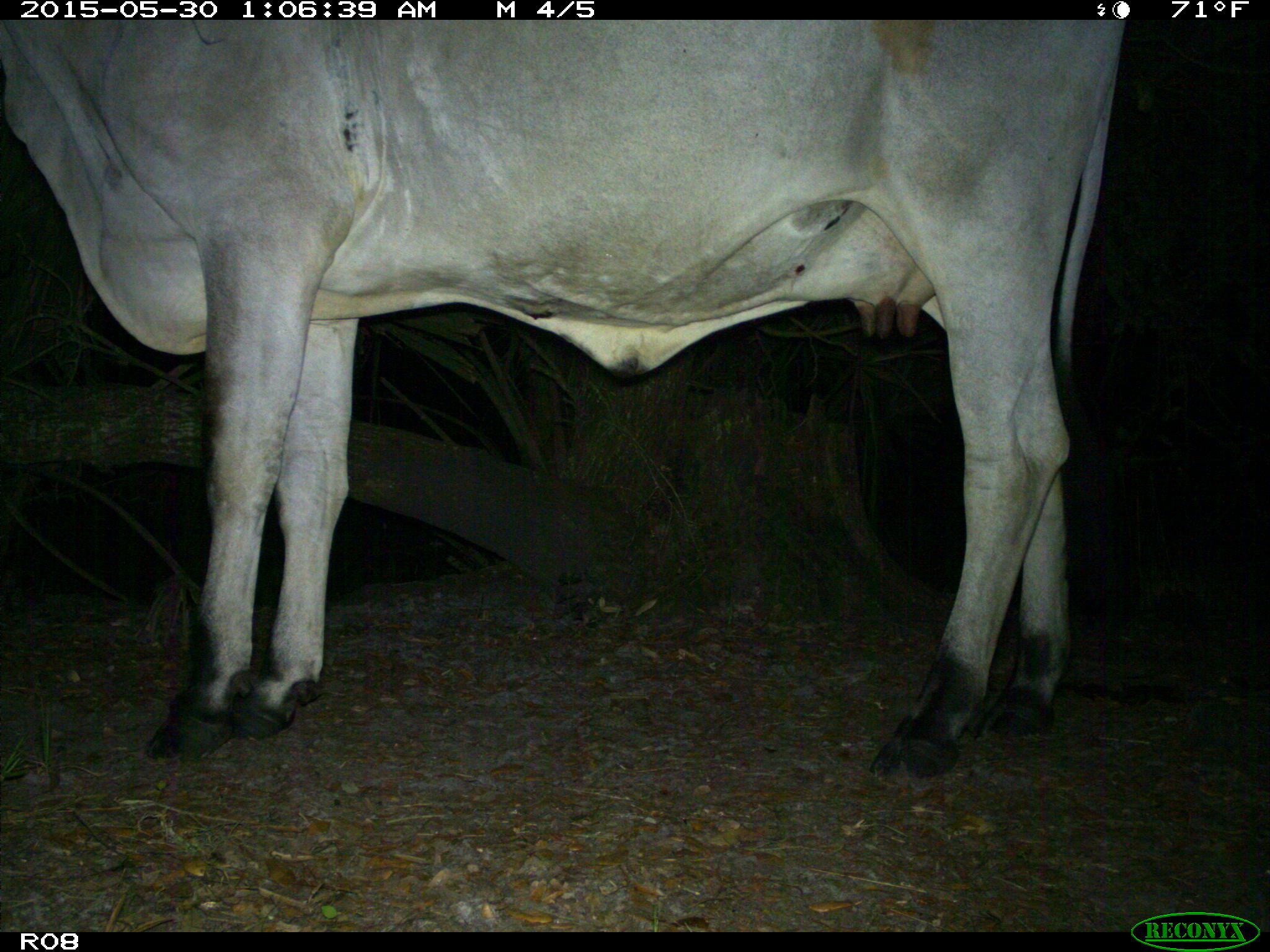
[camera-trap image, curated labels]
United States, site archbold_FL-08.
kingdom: Animalia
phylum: Chordata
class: Mammalia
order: Artiodactyla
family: Bovidae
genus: Bos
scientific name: Bos taurus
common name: domestic cow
Bos taurus (domestic cow).